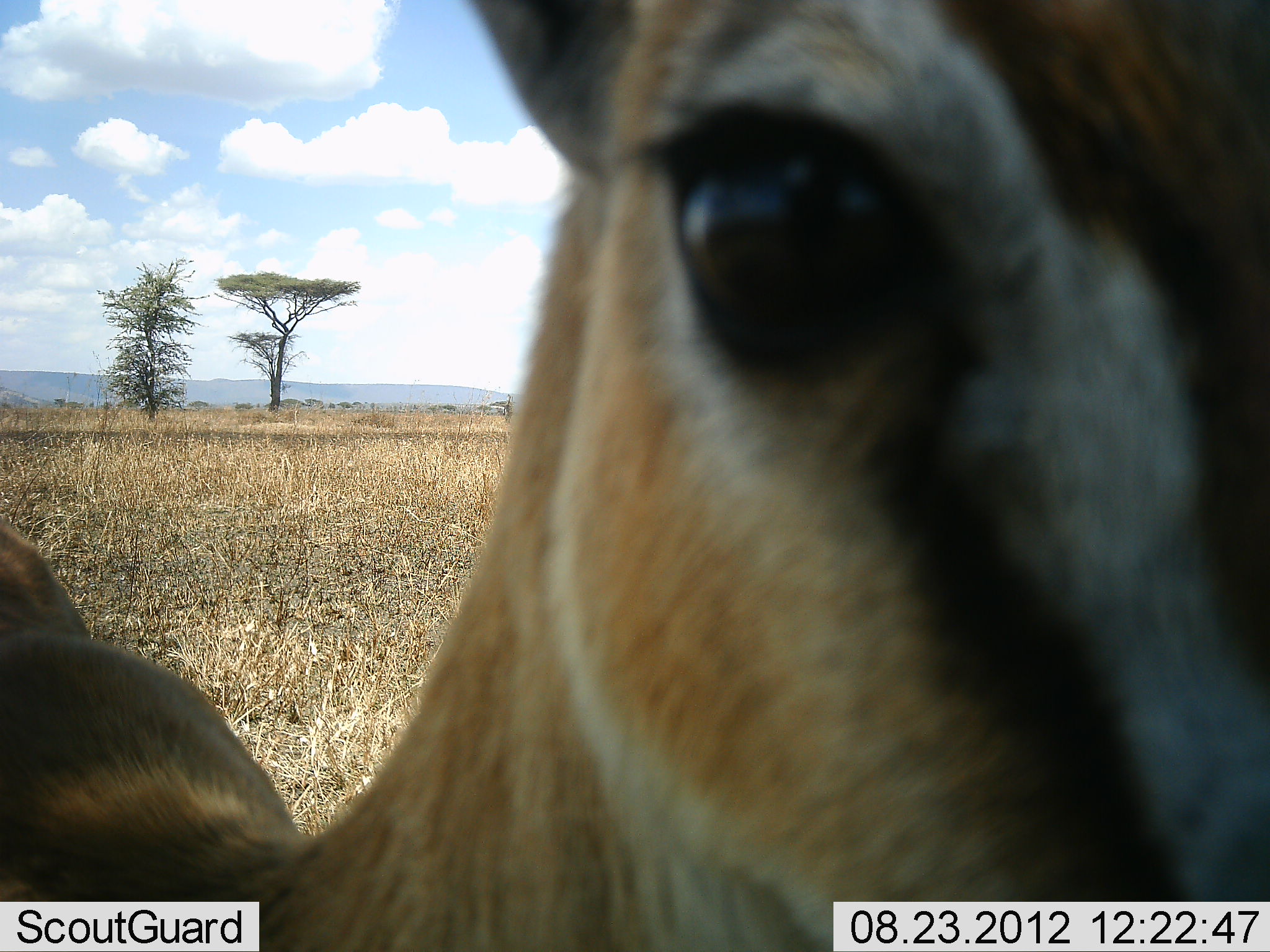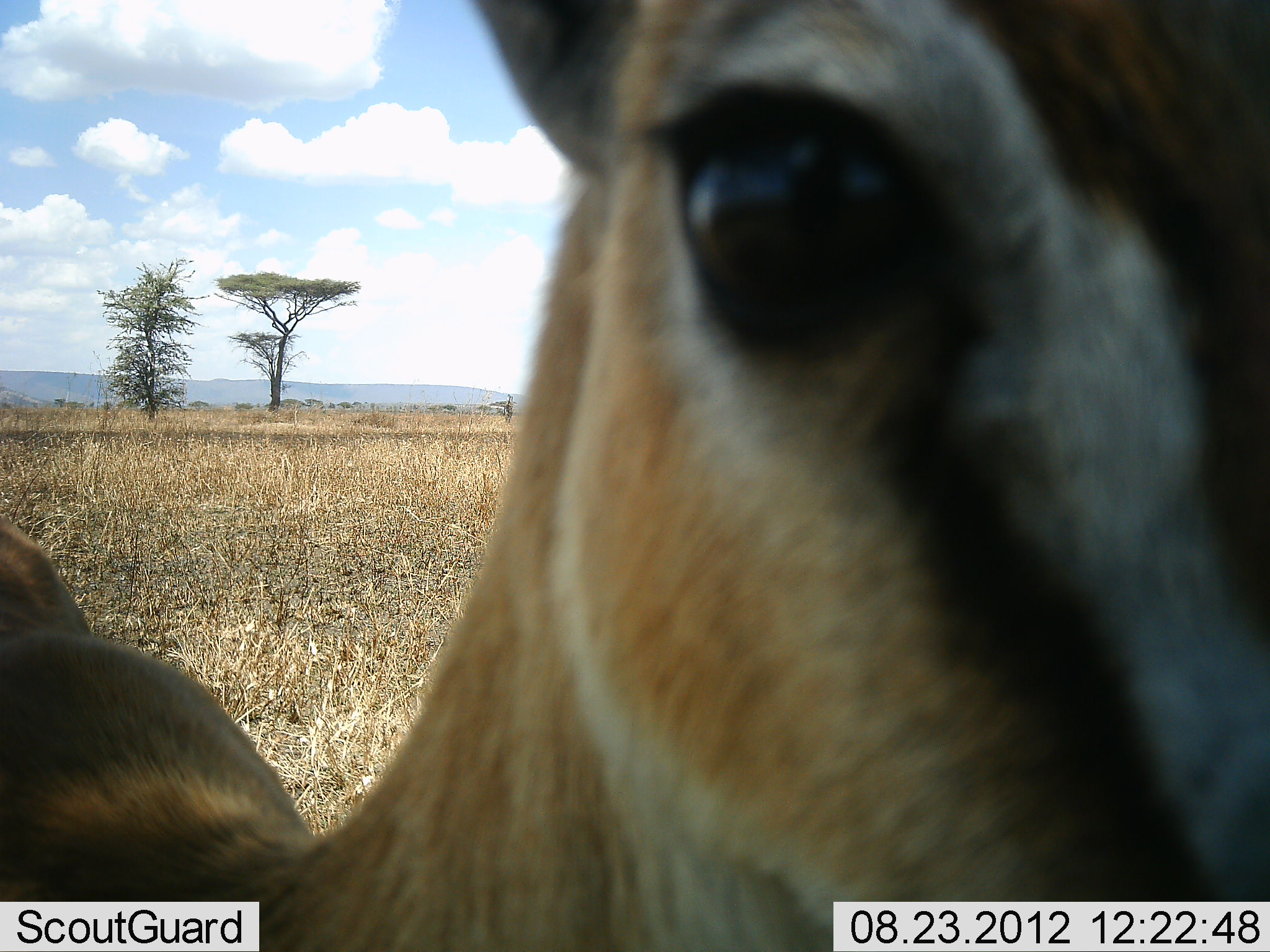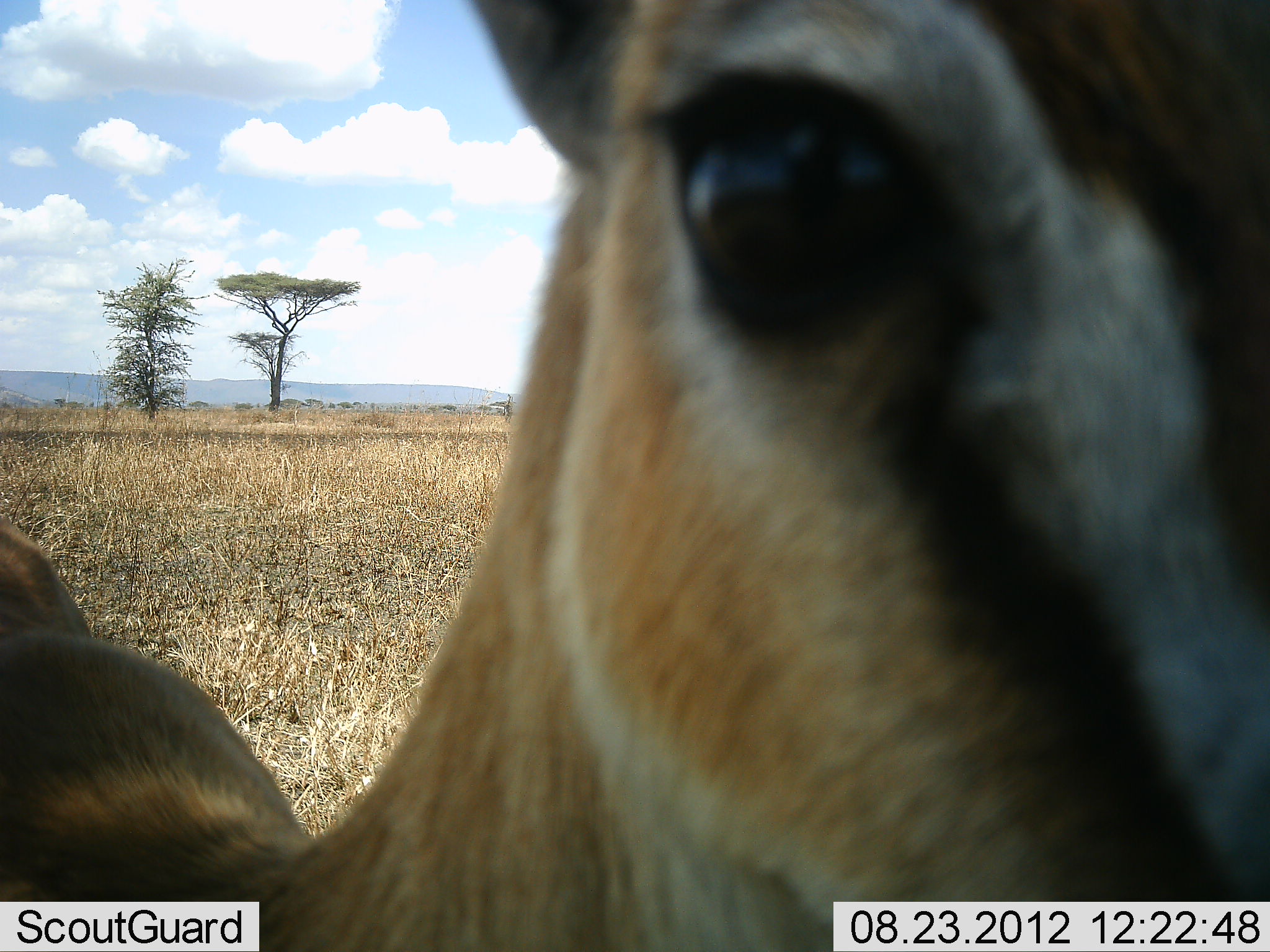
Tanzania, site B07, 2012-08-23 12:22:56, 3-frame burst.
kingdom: Animalia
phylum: Chordata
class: Mammalia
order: Artiodactyla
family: Bovidae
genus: Eudorcas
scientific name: Eudorcas thomsonii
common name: thomson's gazelle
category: gazellethomsons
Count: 1.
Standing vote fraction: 100%.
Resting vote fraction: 0%.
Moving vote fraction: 0%.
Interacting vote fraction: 10%.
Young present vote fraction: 0%.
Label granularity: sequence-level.